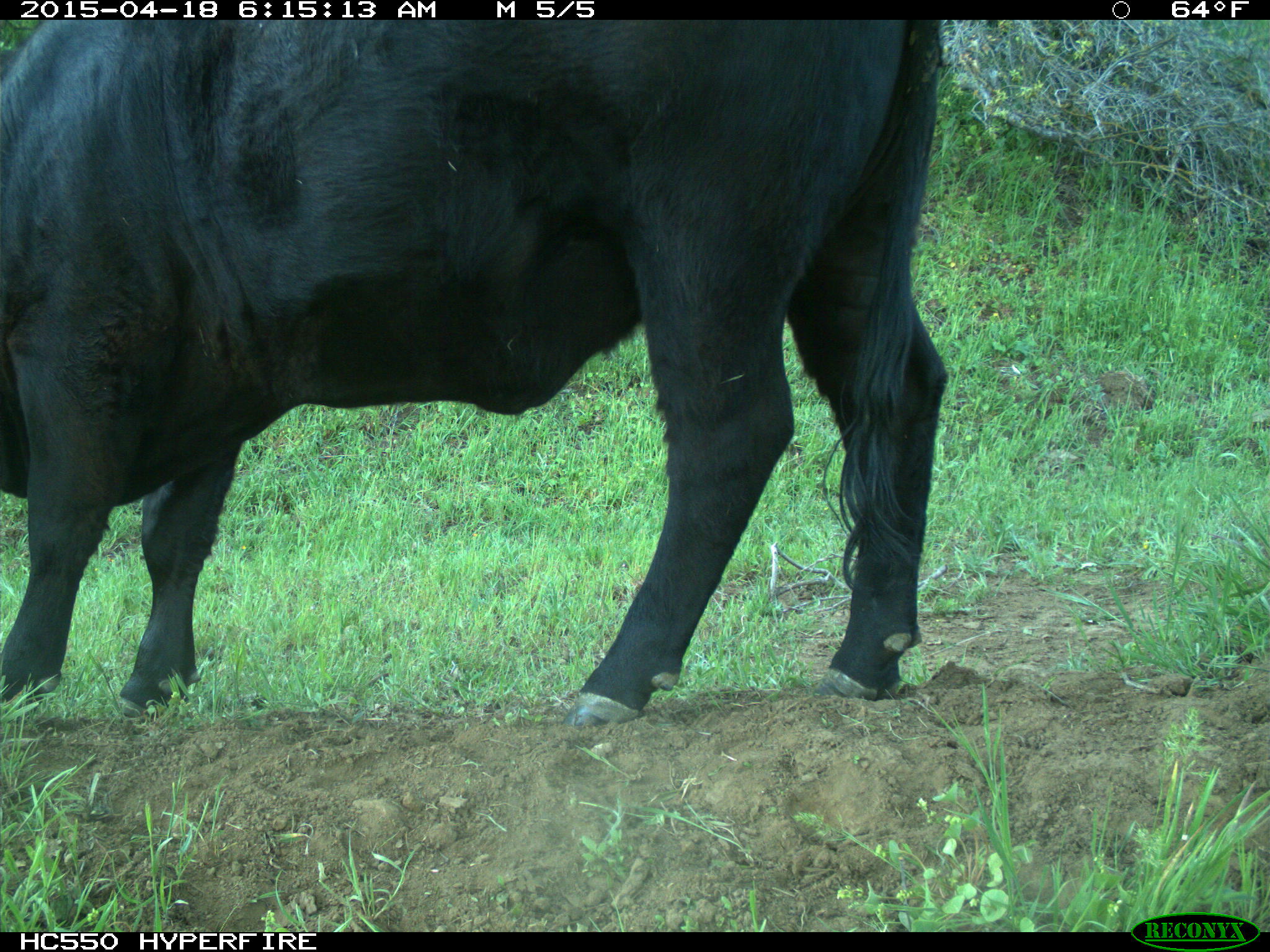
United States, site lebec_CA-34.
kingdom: Animalia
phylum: Chordata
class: Mammalia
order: Artiodactyla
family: Bovidae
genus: Bos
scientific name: Bos taurus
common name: domestic cow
Bos taurus (domestic cow).